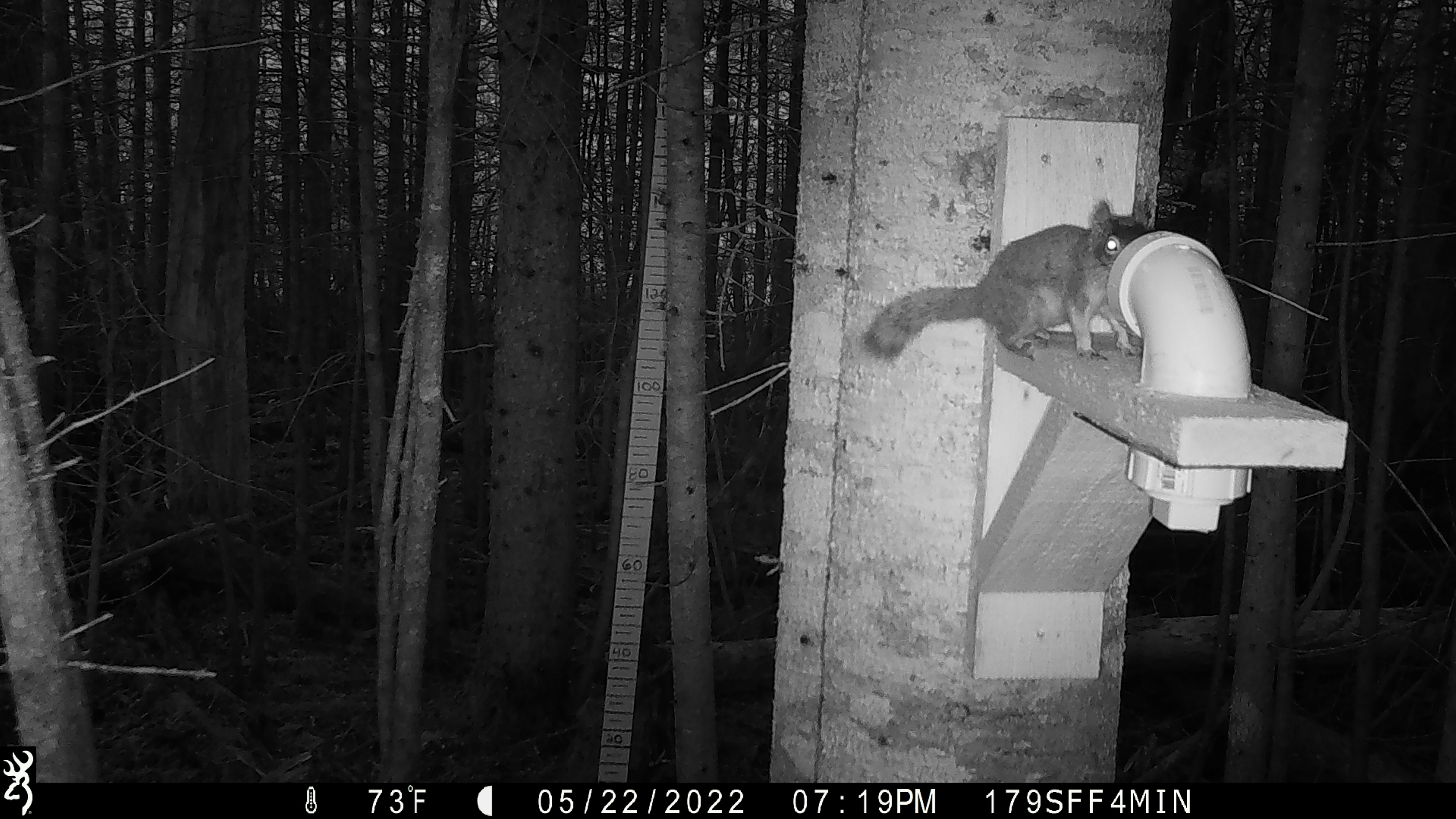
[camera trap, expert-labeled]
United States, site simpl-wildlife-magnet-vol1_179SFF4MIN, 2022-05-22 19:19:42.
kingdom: Animalia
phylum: Chordata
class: Mammalia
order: Rodentia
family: Sciuridae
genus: Tamiasciurus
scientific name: Tamiasciurus hudsonicus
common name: red squirrel